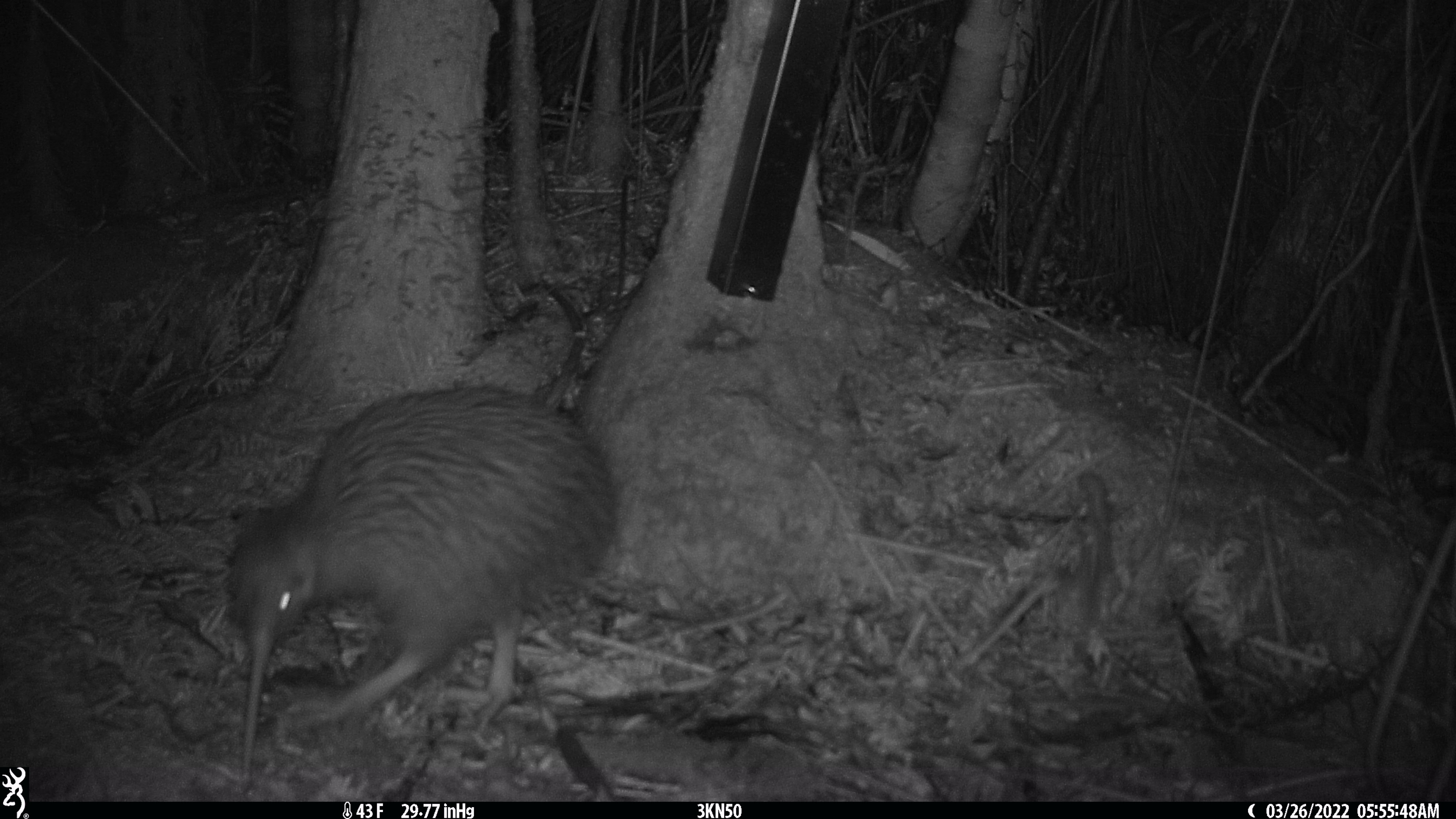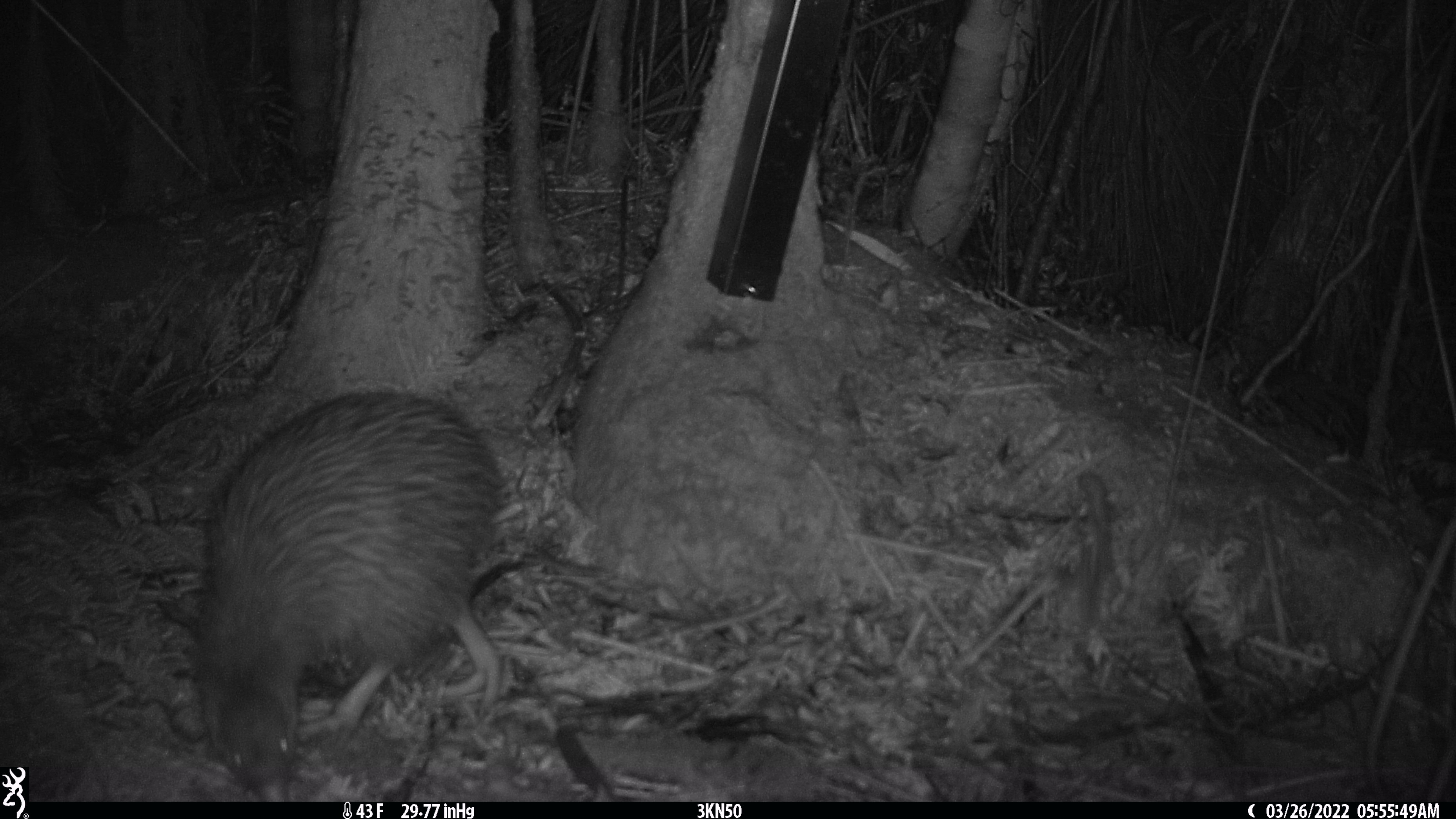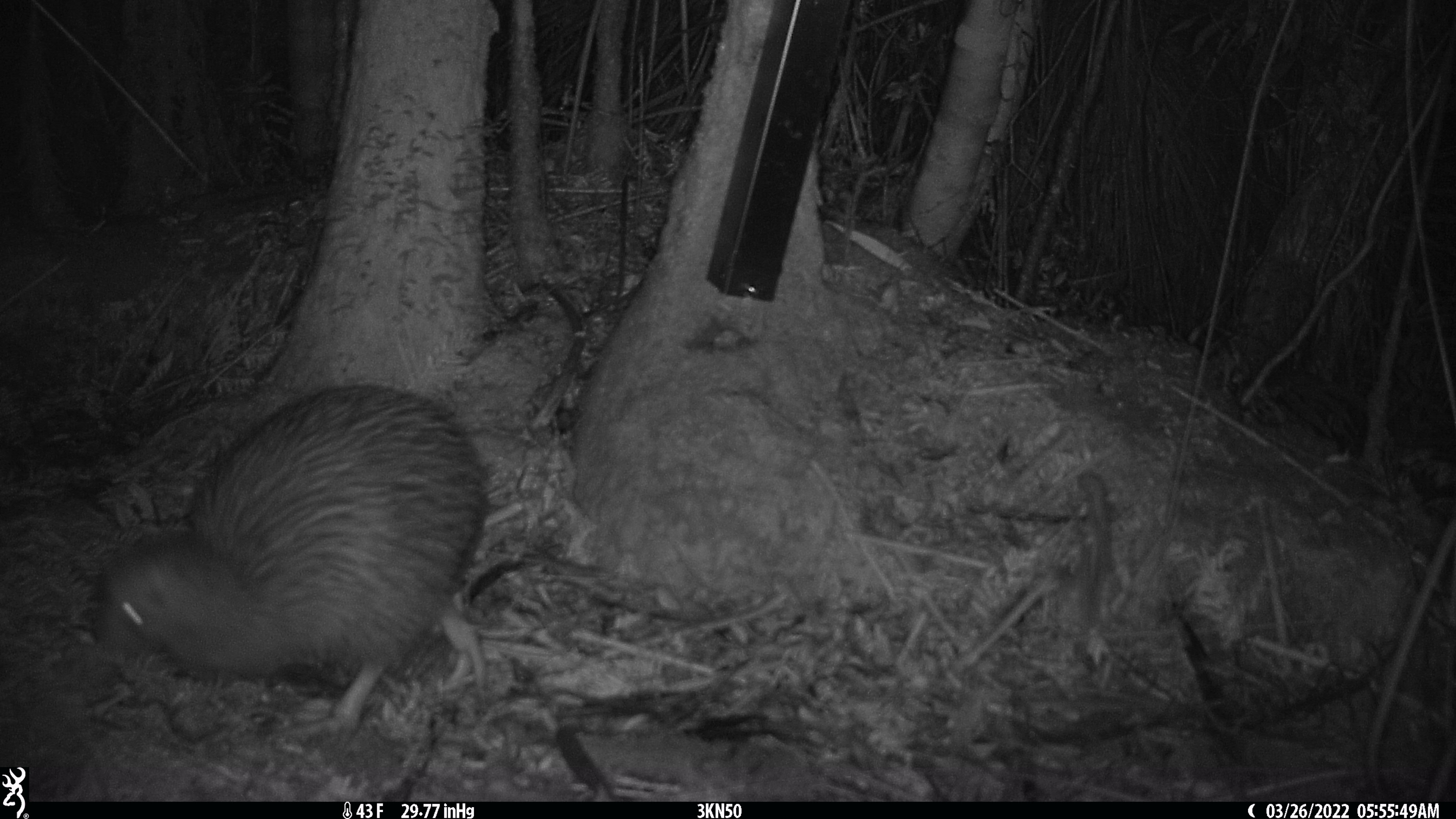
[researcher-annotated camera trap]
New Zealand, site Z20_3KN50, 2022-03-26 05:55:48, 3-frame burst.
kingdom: Animalia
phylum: Chordata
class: Aves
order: Apterygiformes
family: Apterygidae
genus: Apteryx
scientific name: Apteryx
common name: kiwi